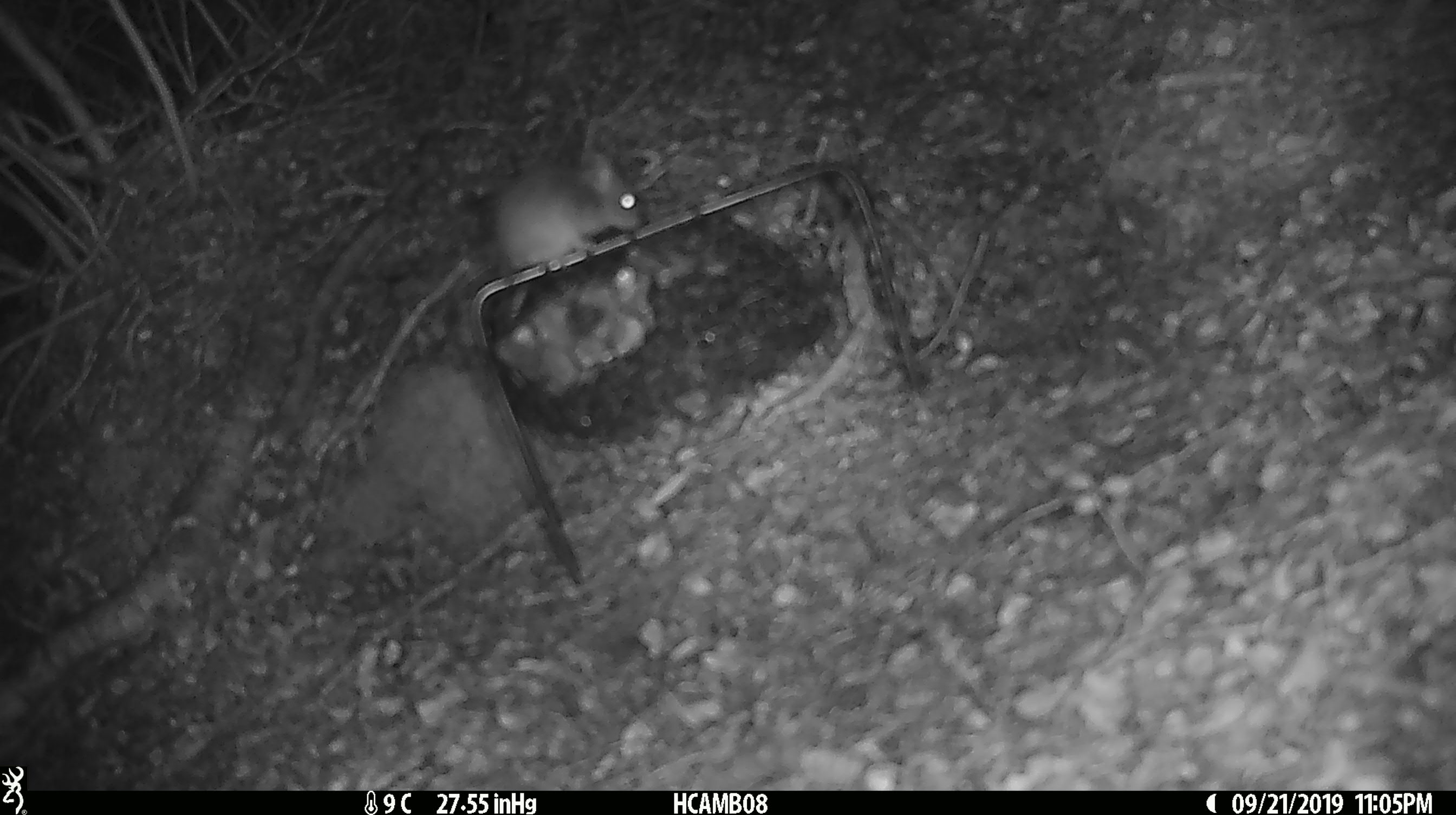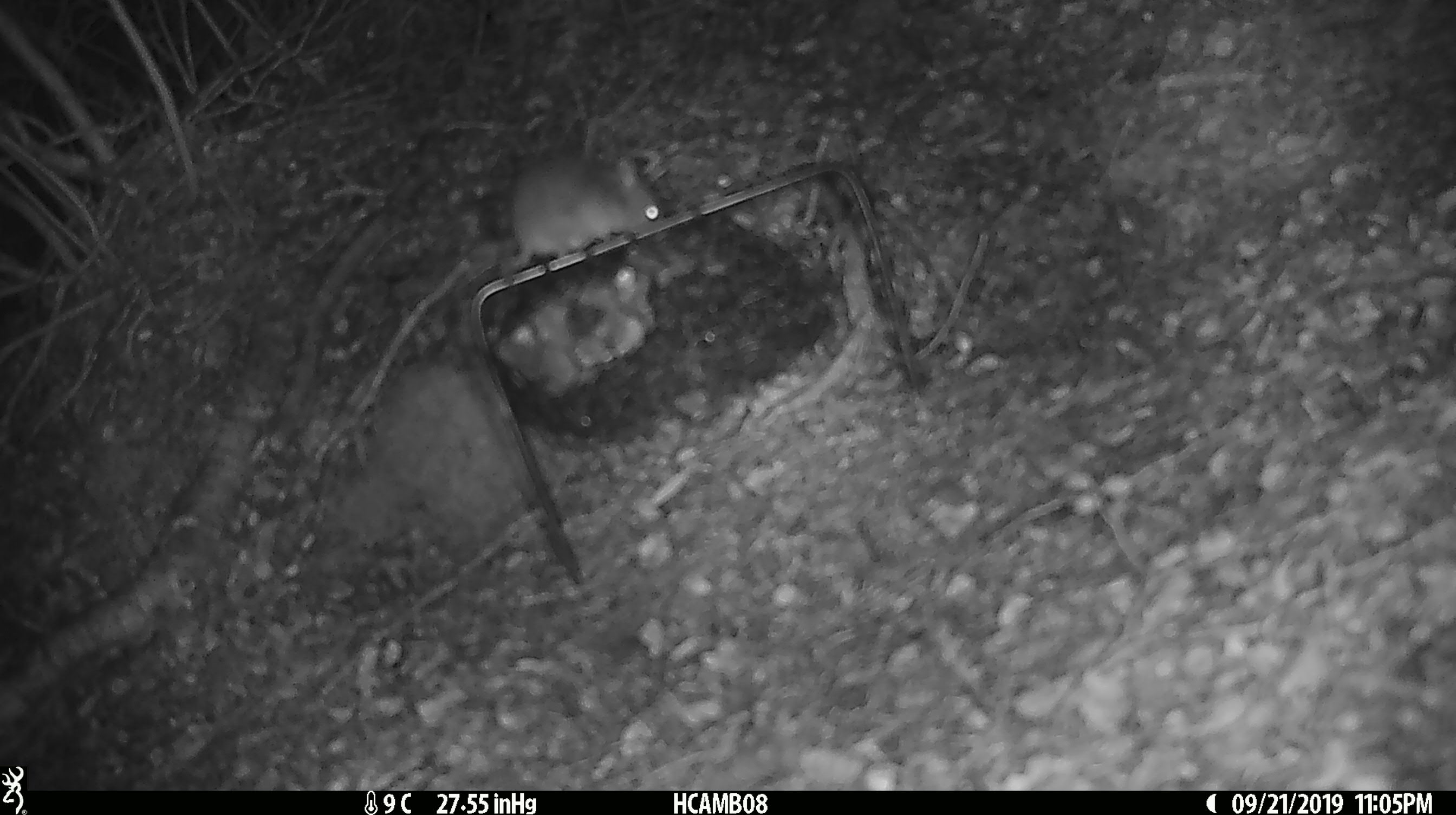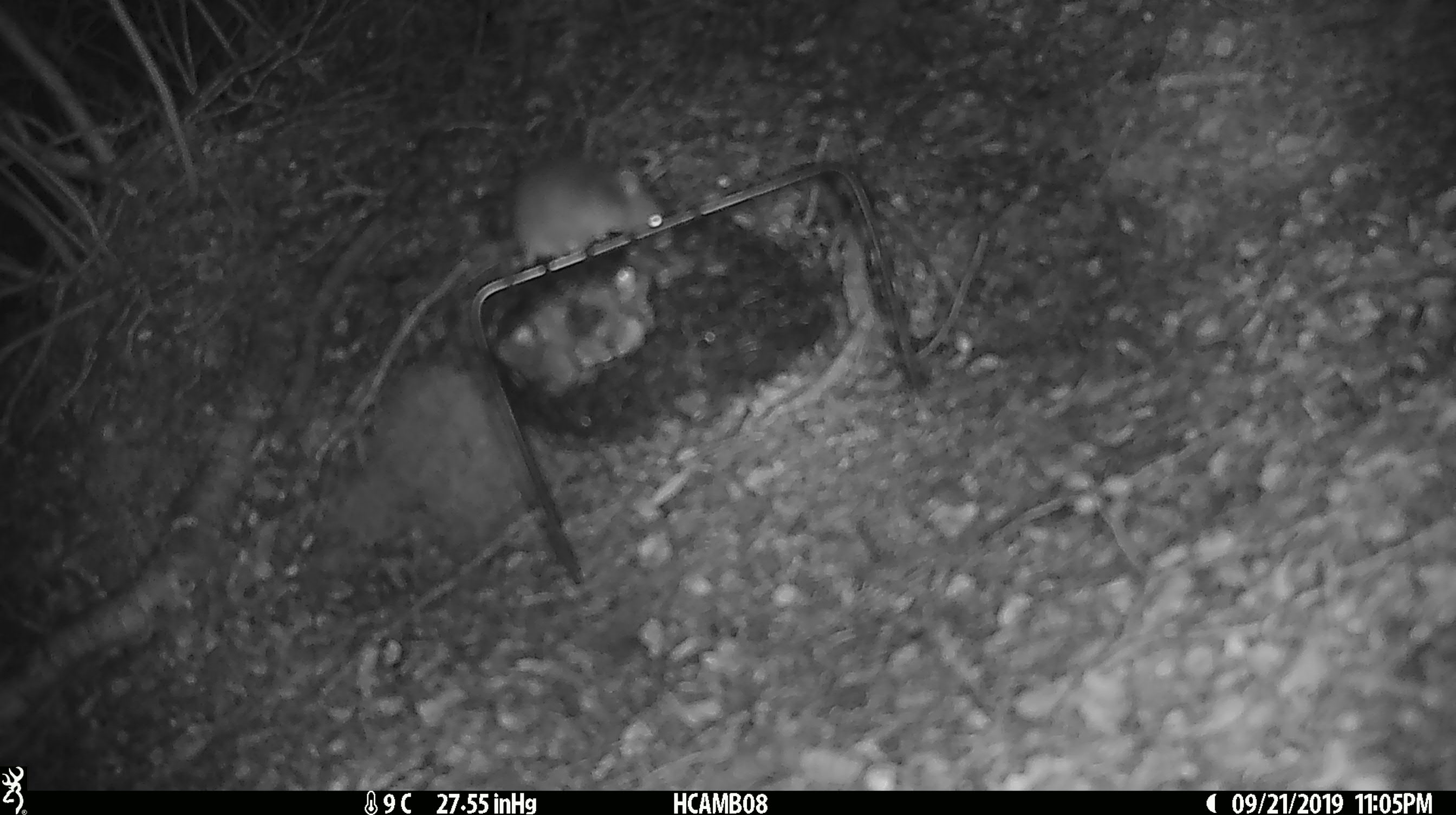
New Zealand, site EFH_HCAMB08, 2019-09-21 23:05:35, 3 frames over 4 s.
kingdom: Animalia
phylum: Chordata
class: Mammalia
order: Rodentia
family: Muridae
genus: Mus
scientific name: Mus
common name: mouse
Mouse (Mus).